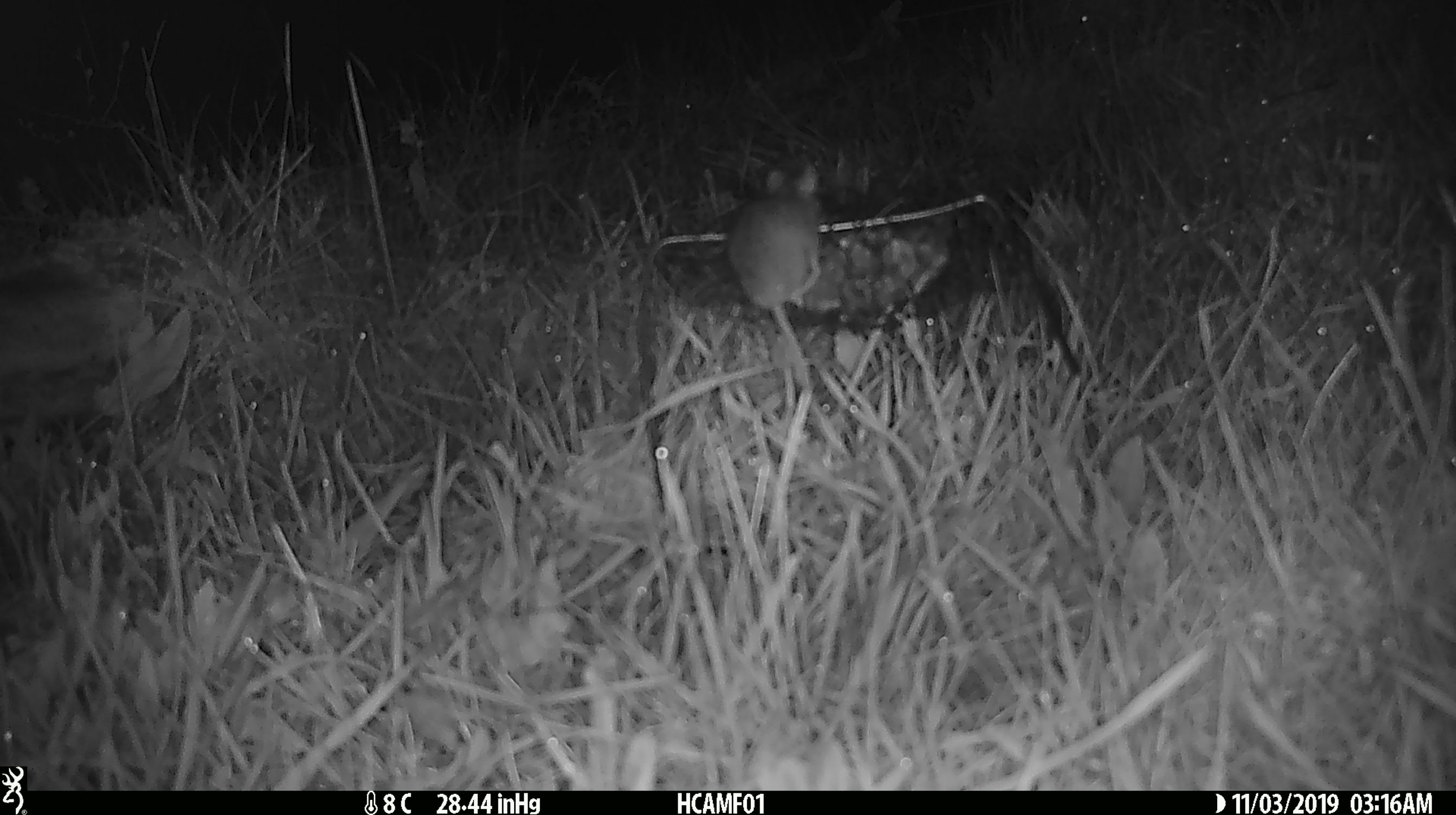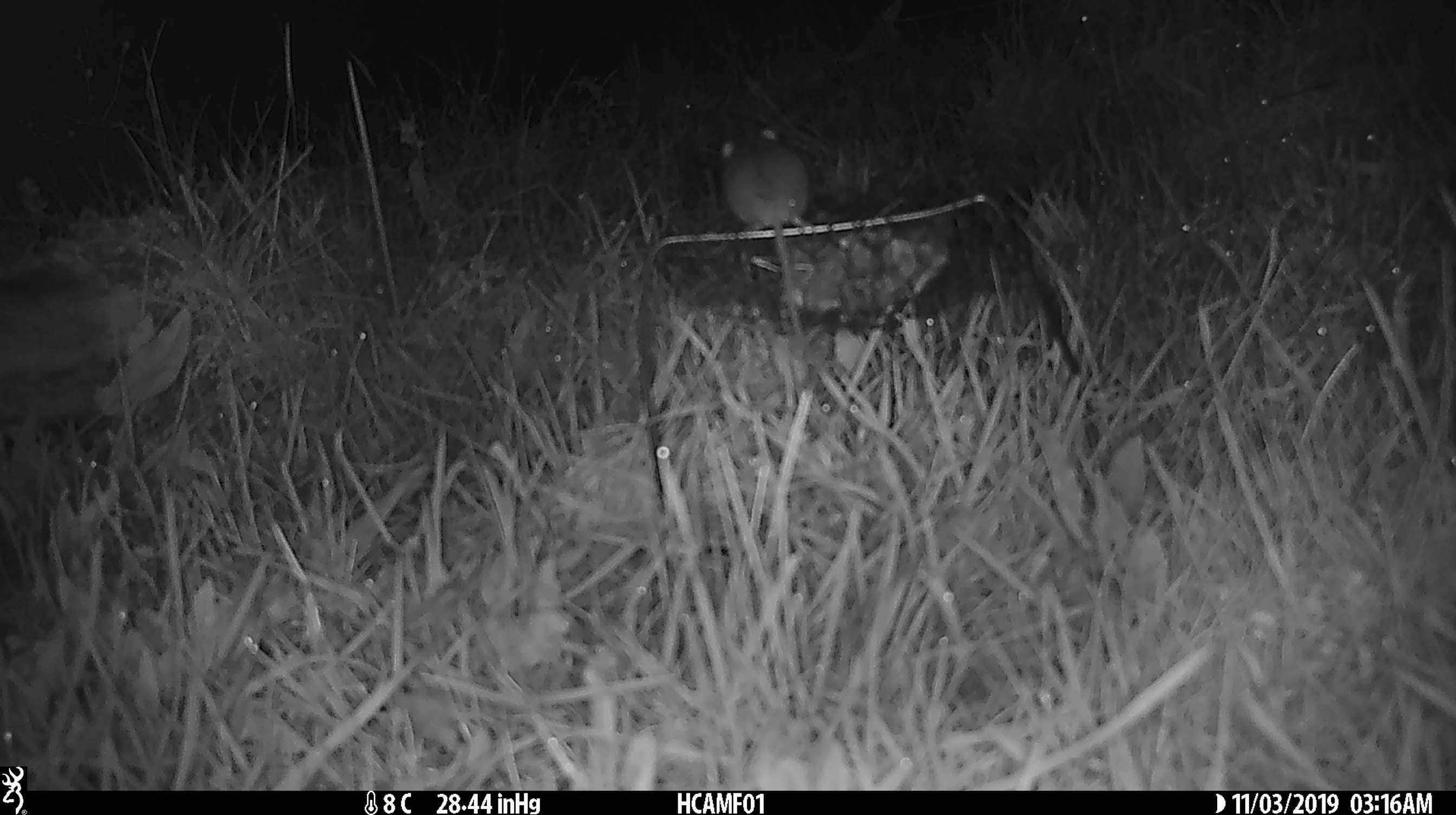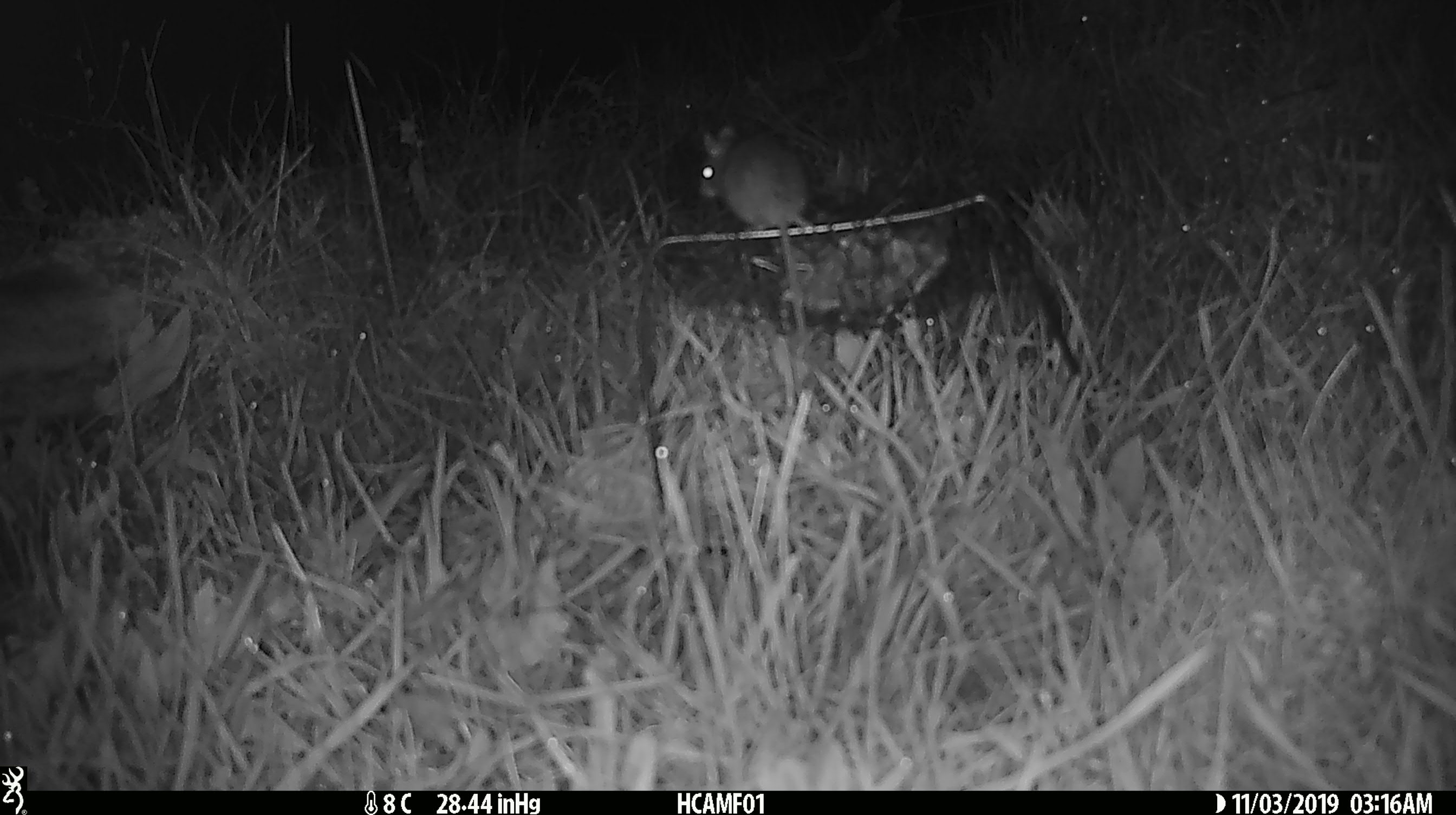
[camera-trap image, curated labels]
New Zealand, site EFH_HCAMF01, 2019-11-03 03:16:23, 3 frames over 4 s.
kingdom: Animalia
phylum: Chordata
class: Mammalia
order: Rodentia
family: Muridae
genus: Mus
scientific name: Mus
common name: mouse